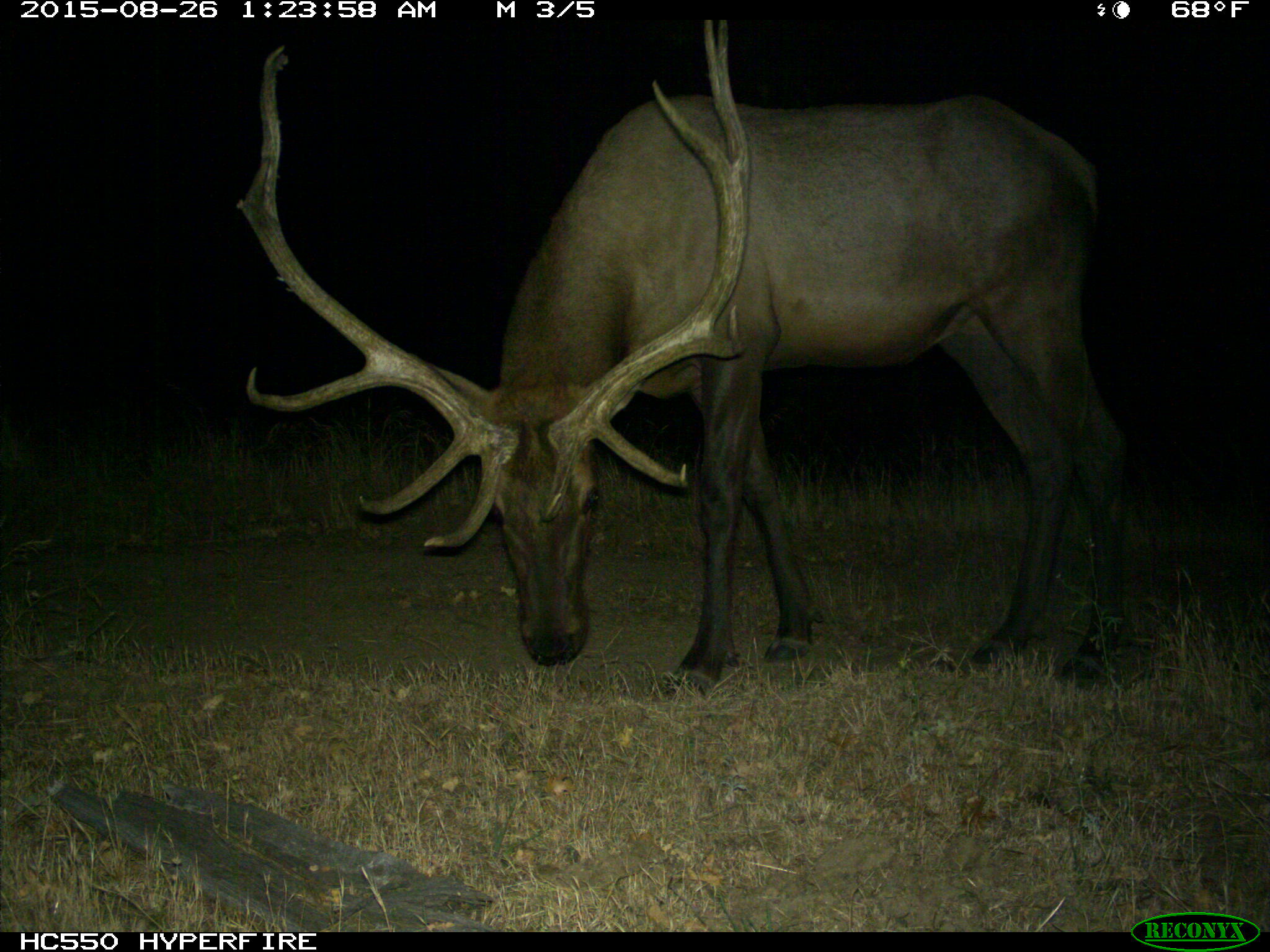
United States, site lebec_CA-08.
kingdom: Animalia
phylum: Chordata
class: Mammalia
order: Artiodactyla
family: Cervidae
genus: Cervus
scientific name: Cervus canadensis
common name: elk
Cervus canadensis (elk).